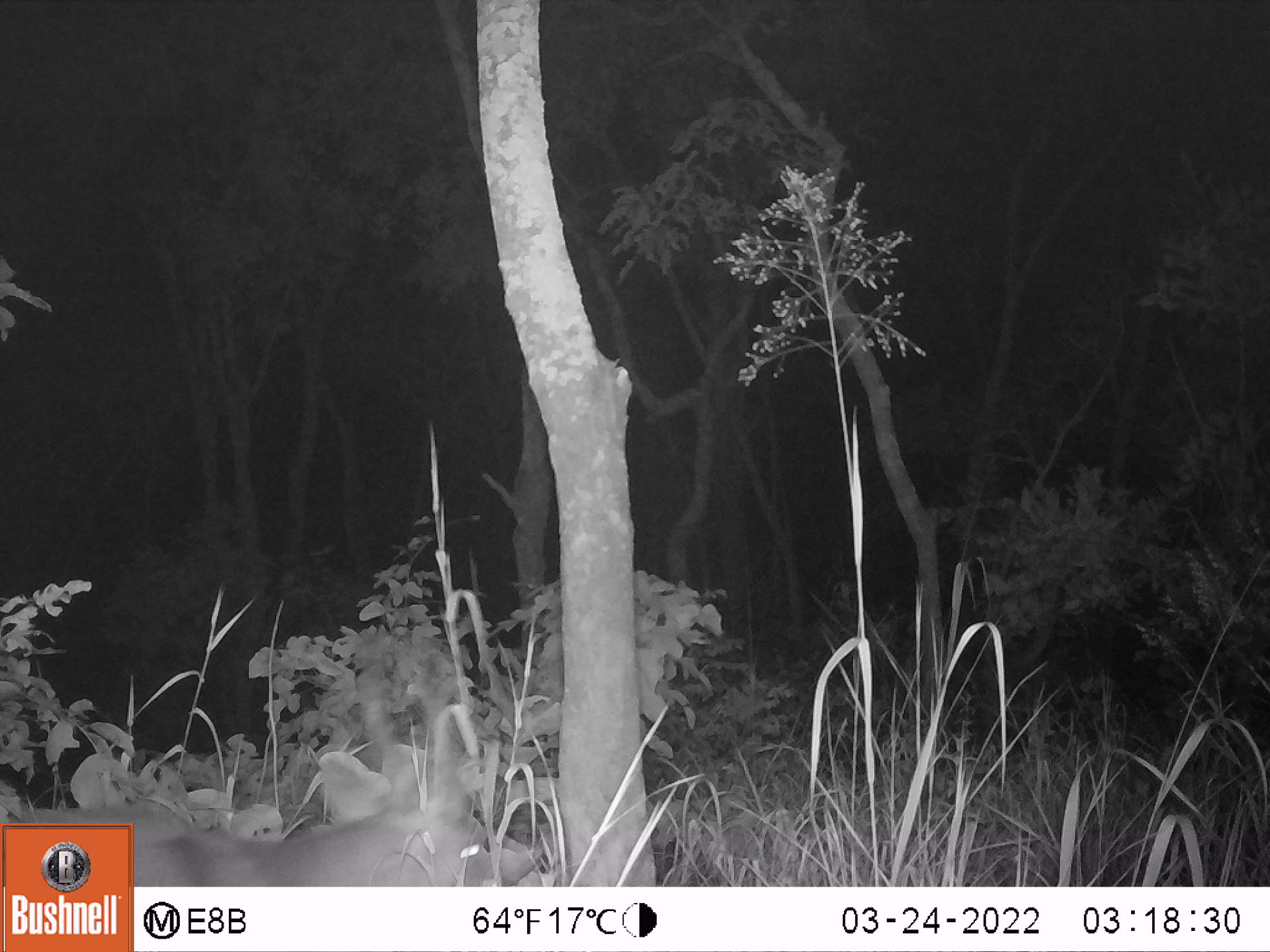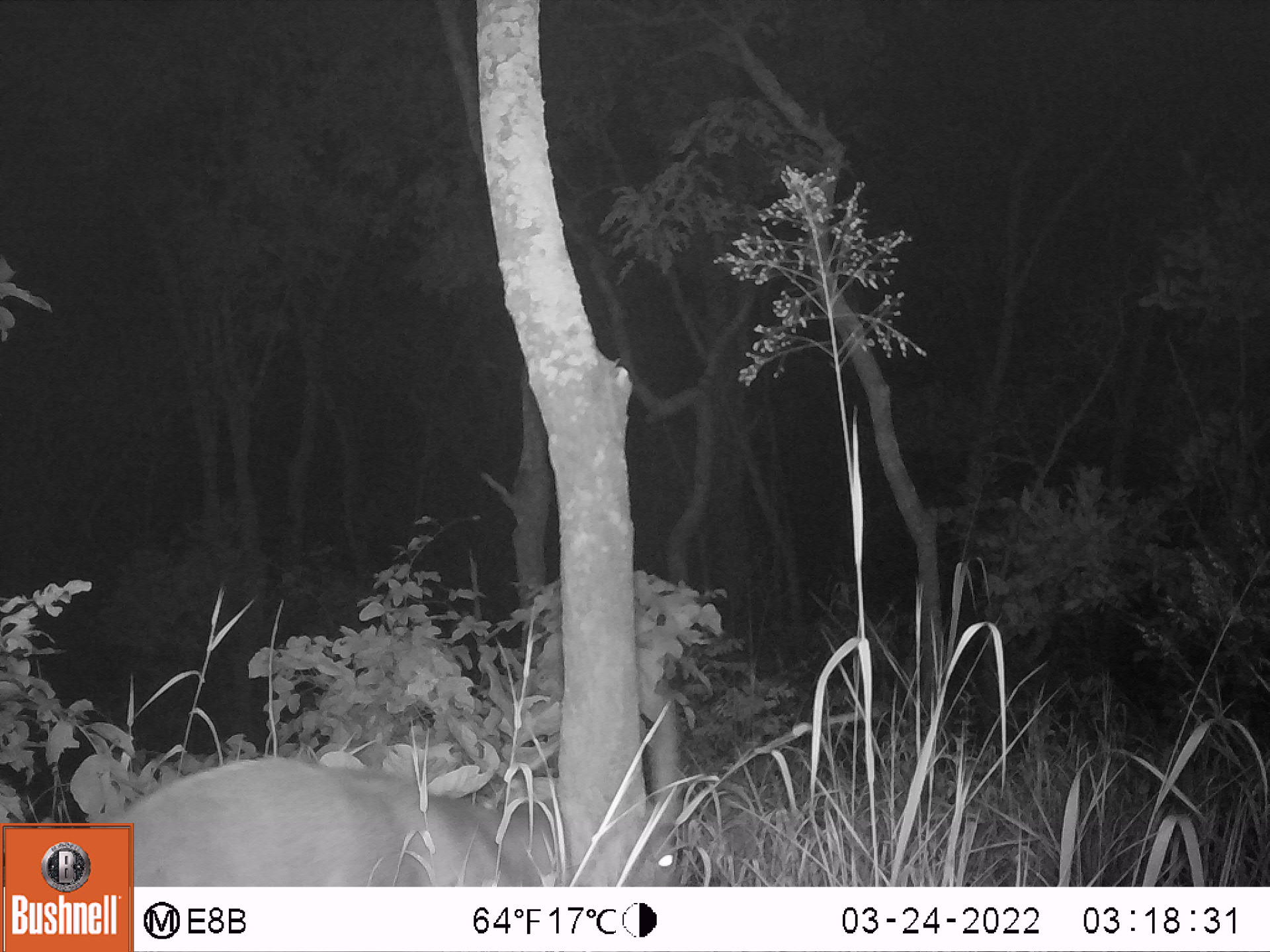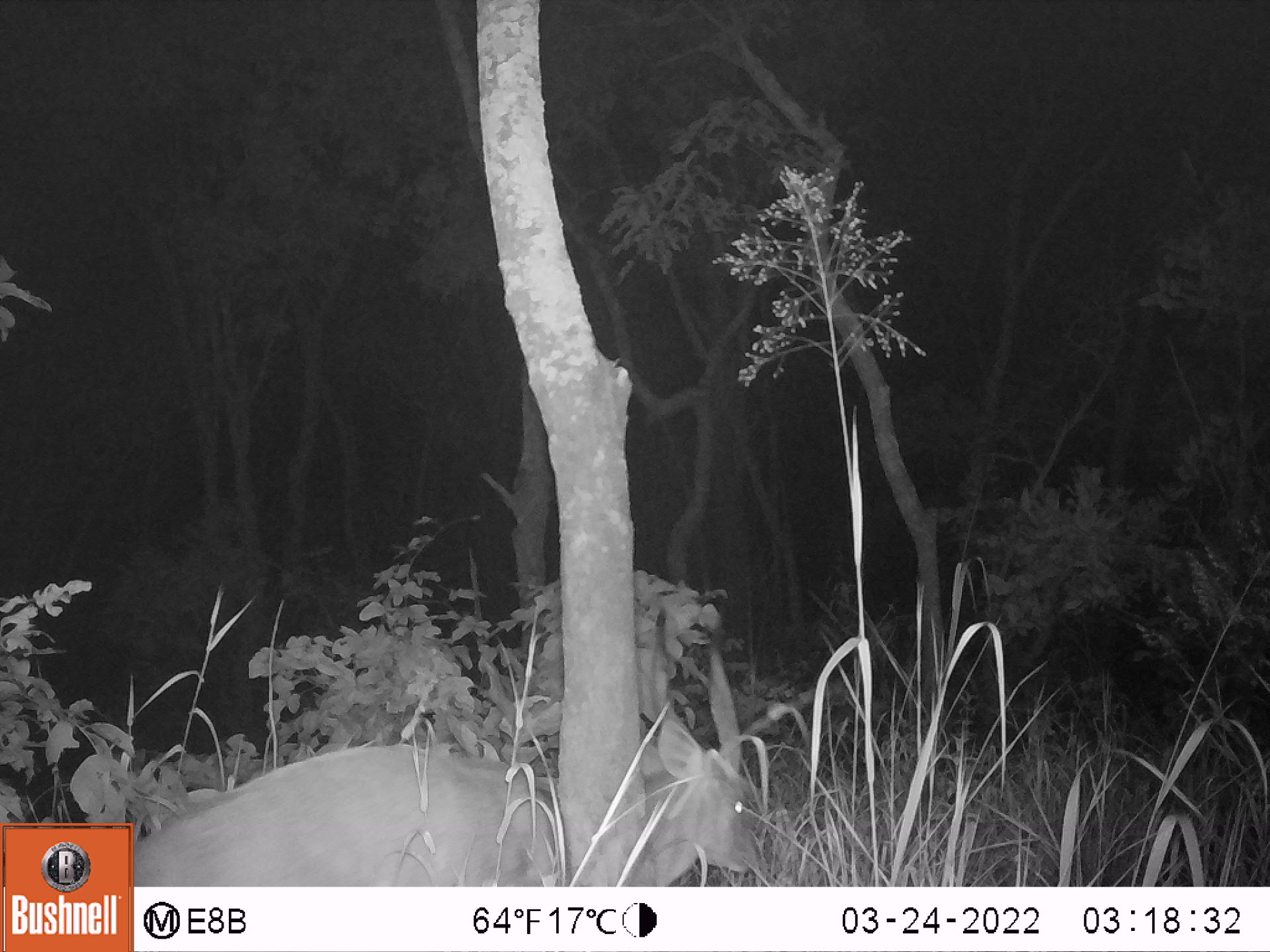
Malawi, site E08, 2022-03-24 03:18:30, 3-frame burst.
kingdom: Animalia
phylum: Chordata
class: Mammalia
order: Artiodactyla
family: Bovidae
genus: Tragelaphus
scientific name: Tragelaphus sylvaticus sylvaticus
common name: cape bushbuck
Cape bushbuck (Tragelaphus sylvaticus sylvaticus), count 1.